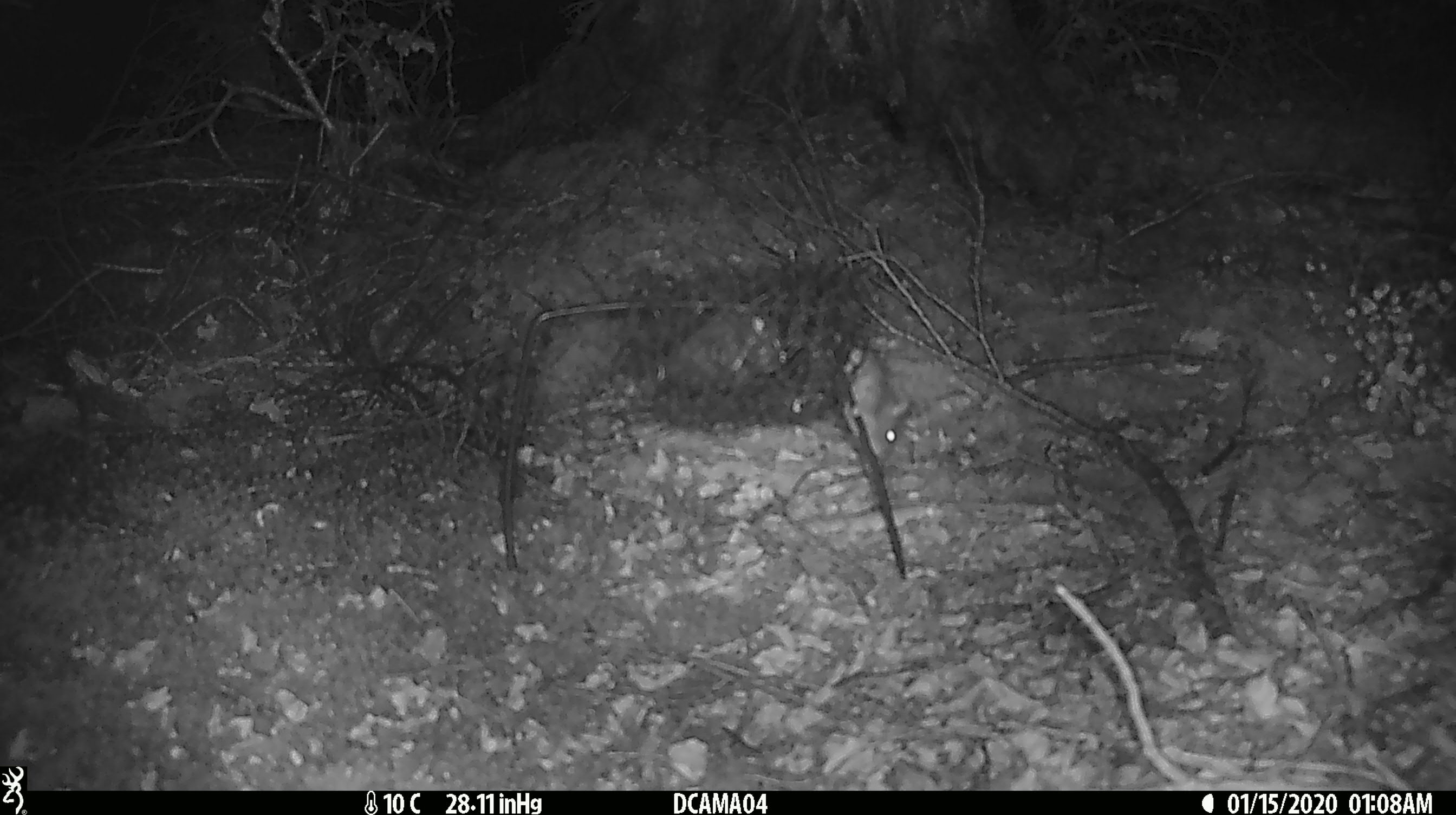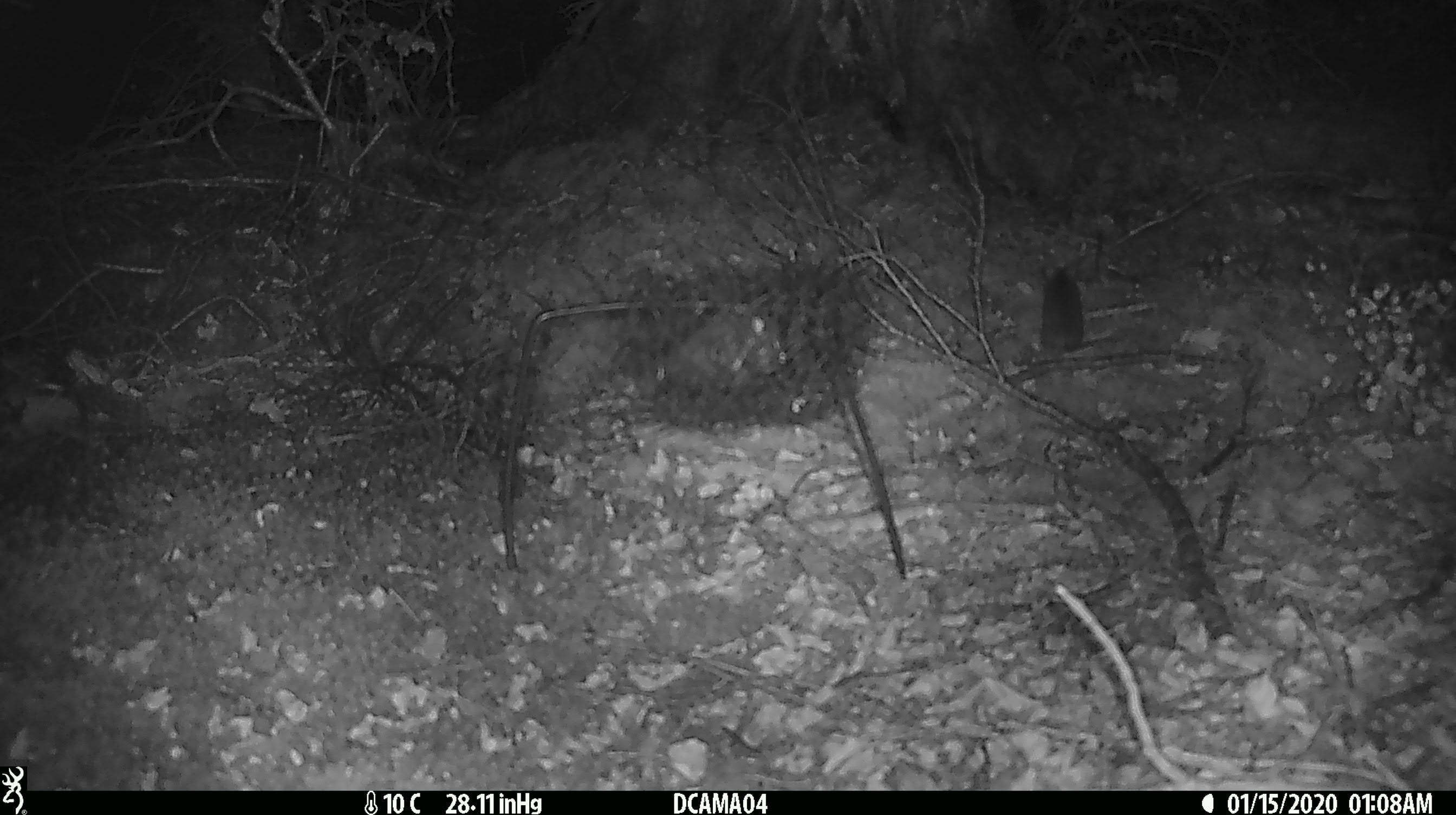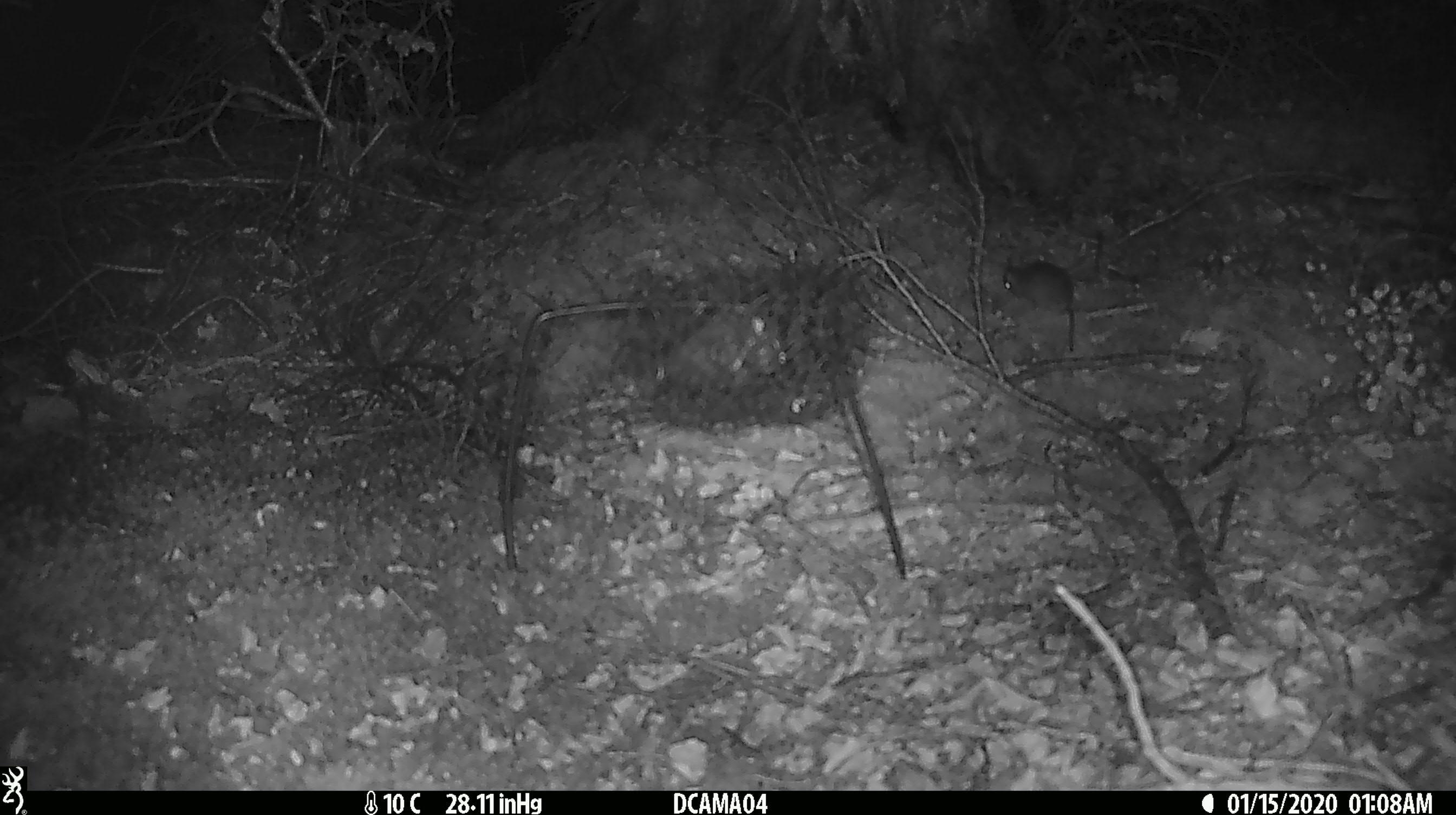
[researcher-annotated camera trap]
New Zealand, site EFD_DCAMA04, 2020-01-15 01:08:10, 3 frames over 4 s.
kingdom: Animalia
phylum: Chordata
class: Mammalia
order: Rodentia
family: Muridae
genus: Mus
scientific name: Mus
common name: mouse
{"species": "mouse (Mus)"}